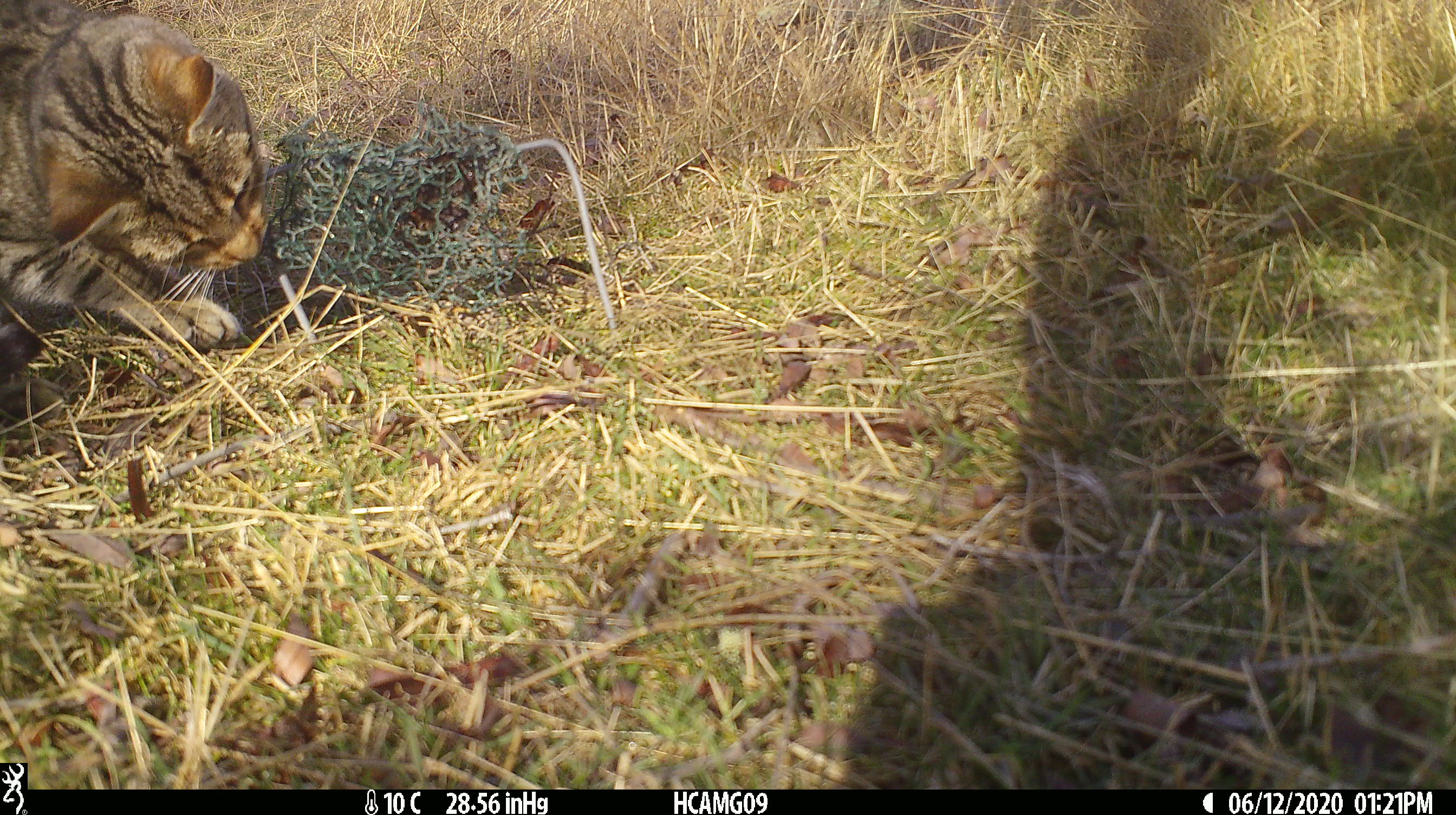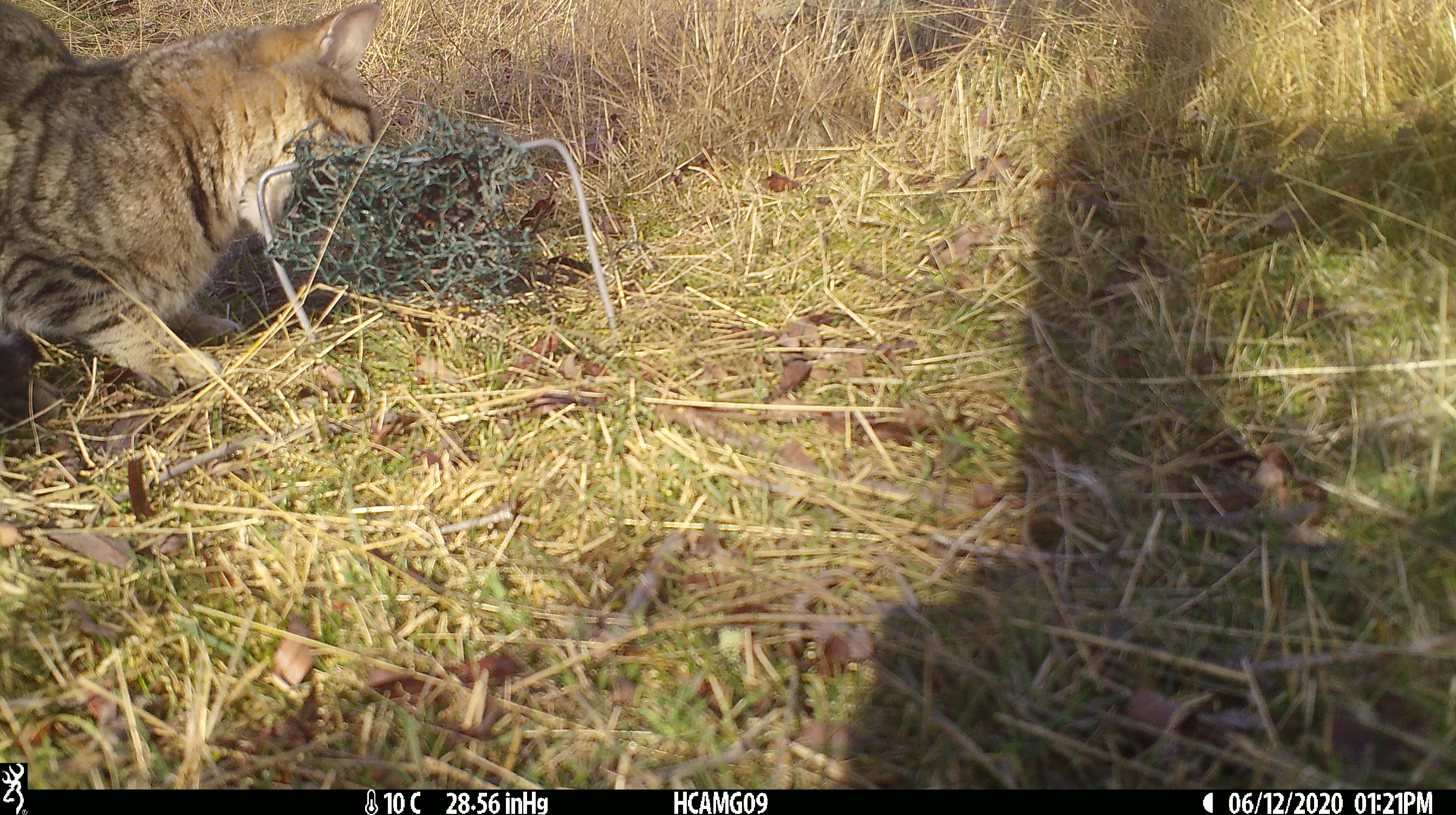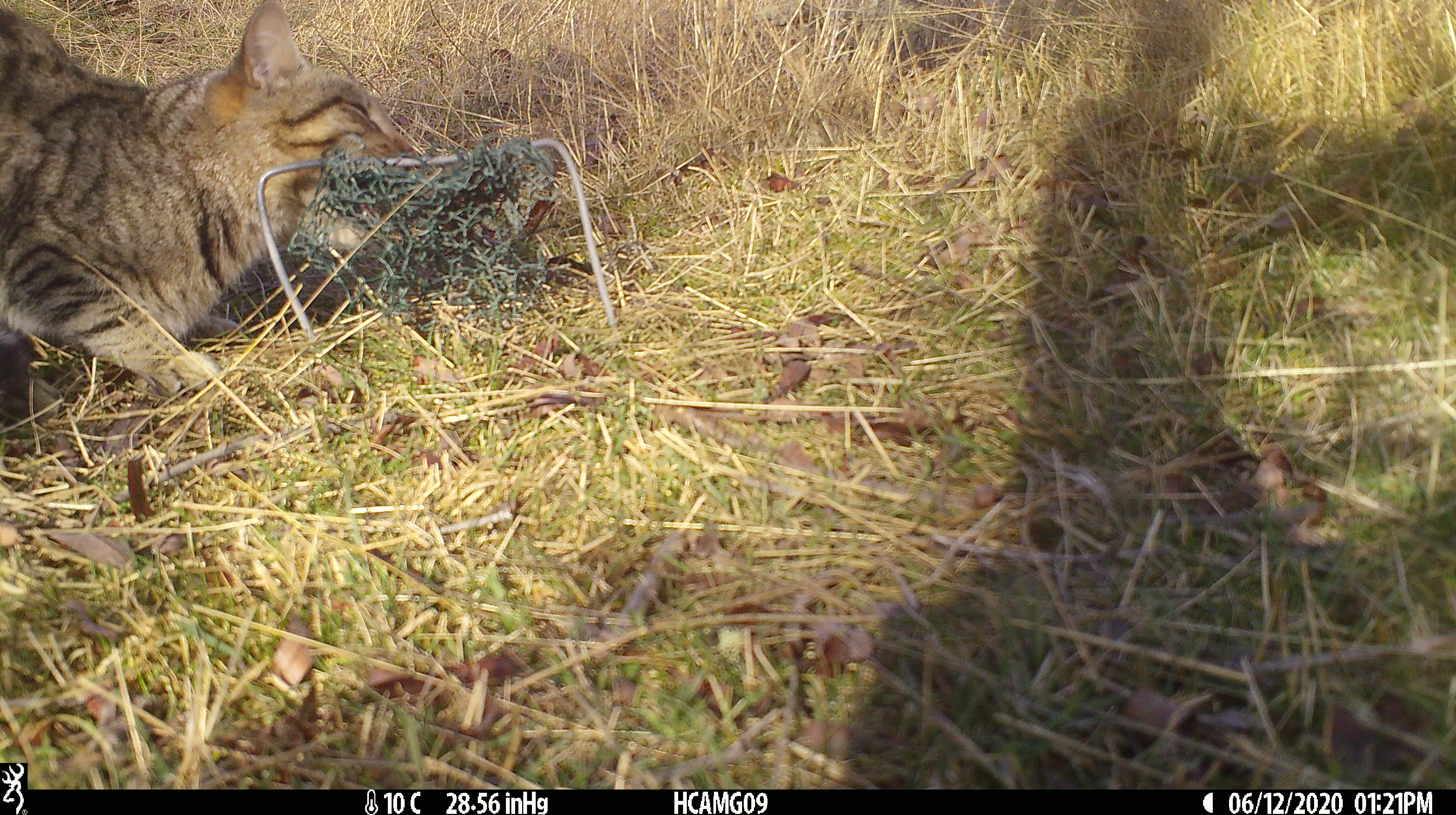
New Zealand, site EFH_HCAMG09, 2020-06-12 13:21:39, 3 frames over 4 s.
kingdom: Animalia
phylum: Chordata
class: Mammalia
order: Carnivora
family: Felidae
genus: Felis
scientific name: Felis catus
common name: domestic cat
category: cat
Cat (domestic cat) (Felis catus).